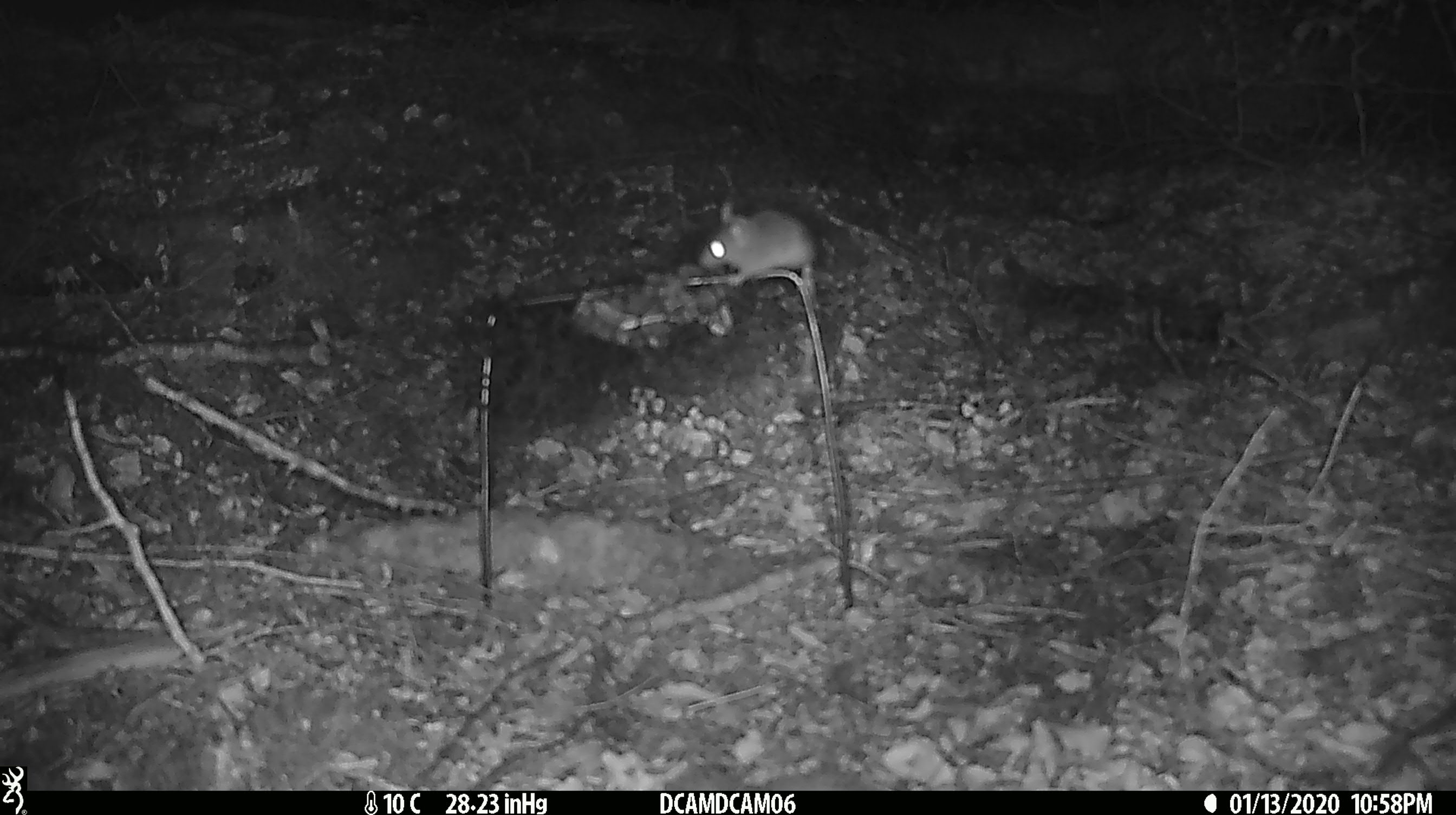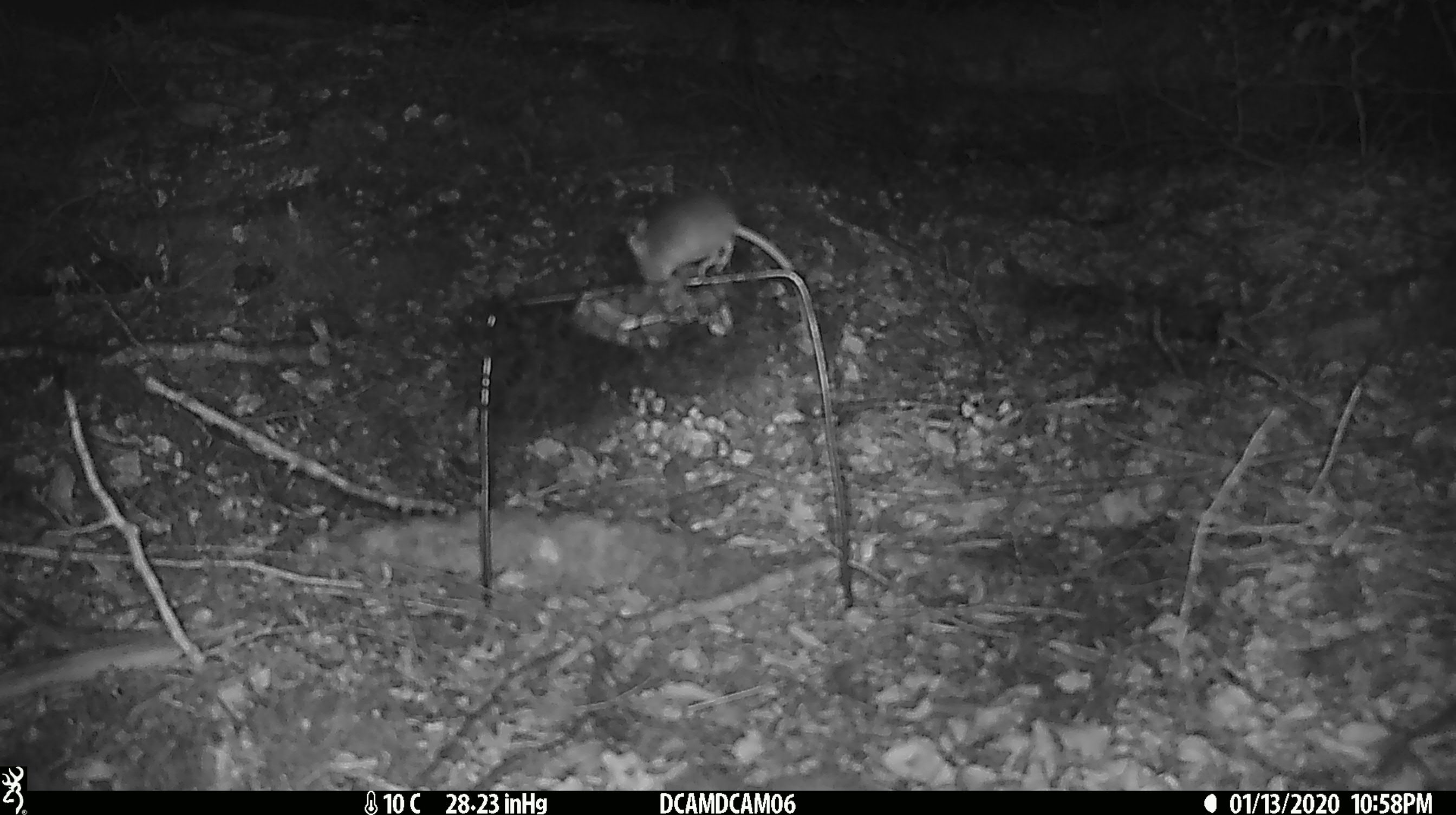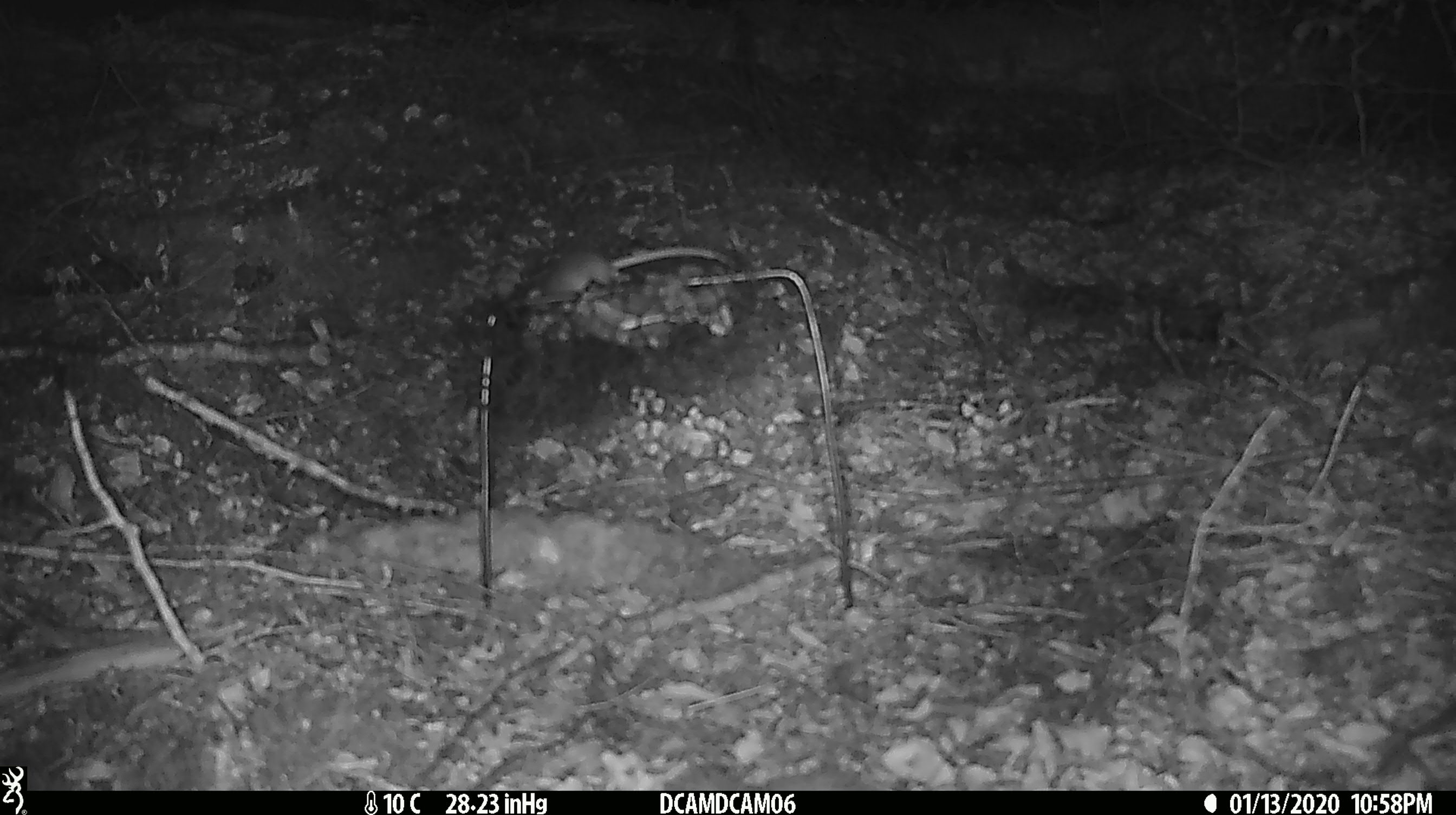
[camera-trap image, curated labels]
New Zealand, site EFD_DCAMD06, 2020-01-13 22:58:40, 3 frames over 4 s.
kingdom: Animalia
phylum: Chordata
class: Mammalia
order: Rodentia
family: Muridae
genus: Mus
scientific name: Mus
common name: mouse